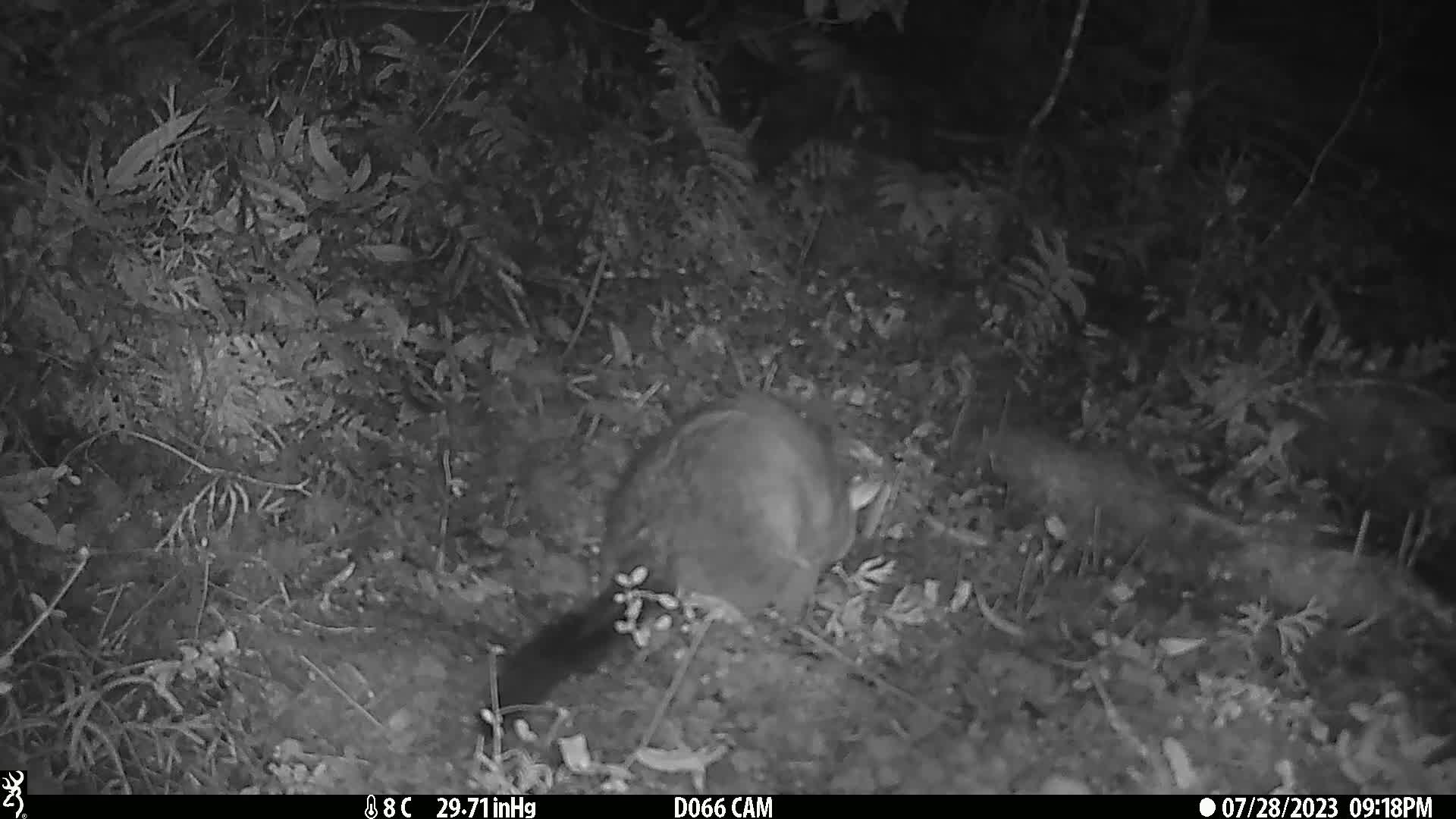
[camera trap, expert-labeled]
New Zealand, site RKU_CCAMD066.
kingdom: Animalia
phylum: Chordata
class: Mammalia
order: Diprotodontia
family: Phalangeridae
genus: Trichosurus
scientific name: Trichosurus vulpecula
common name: common brushtail possum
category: possum